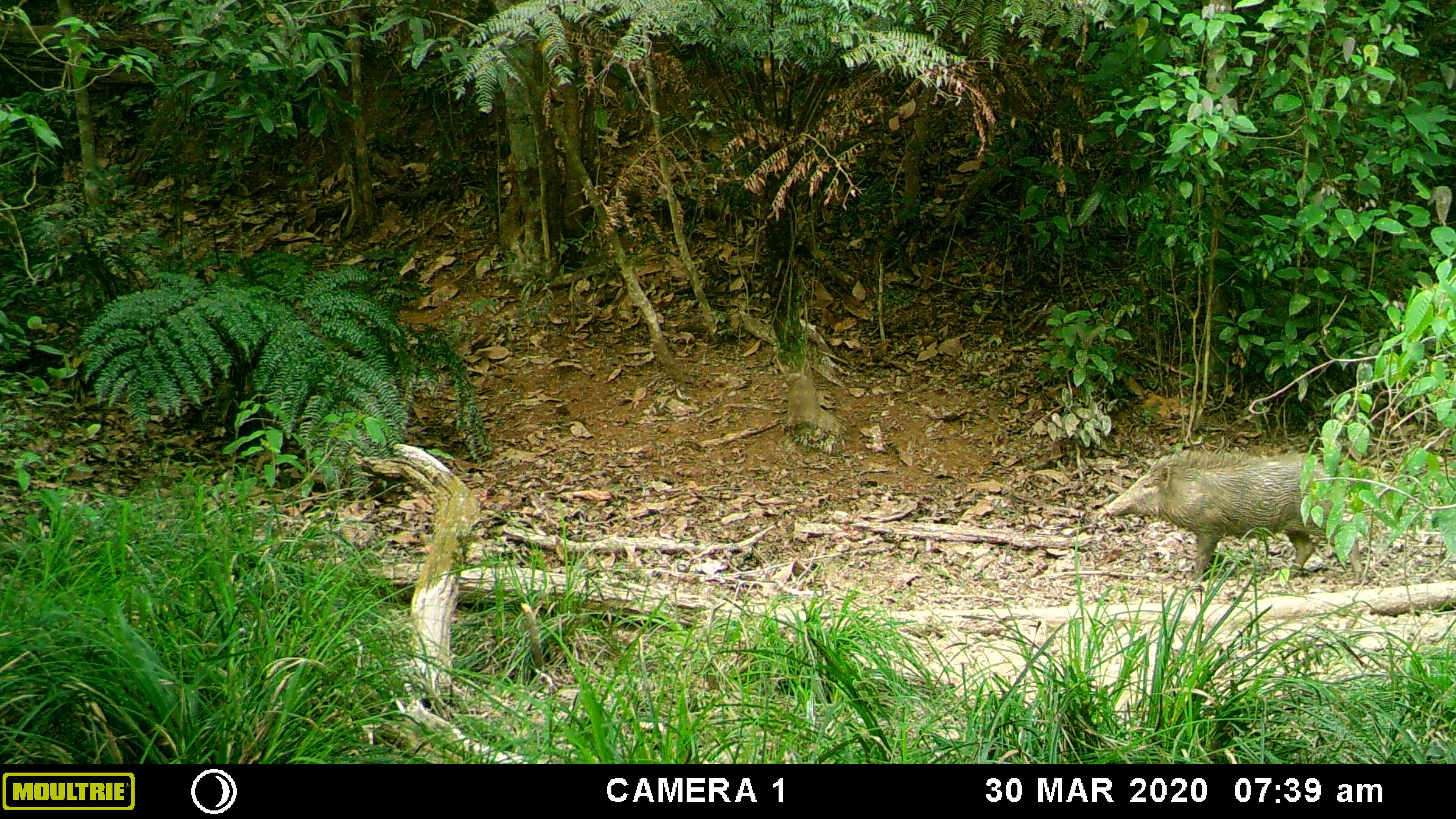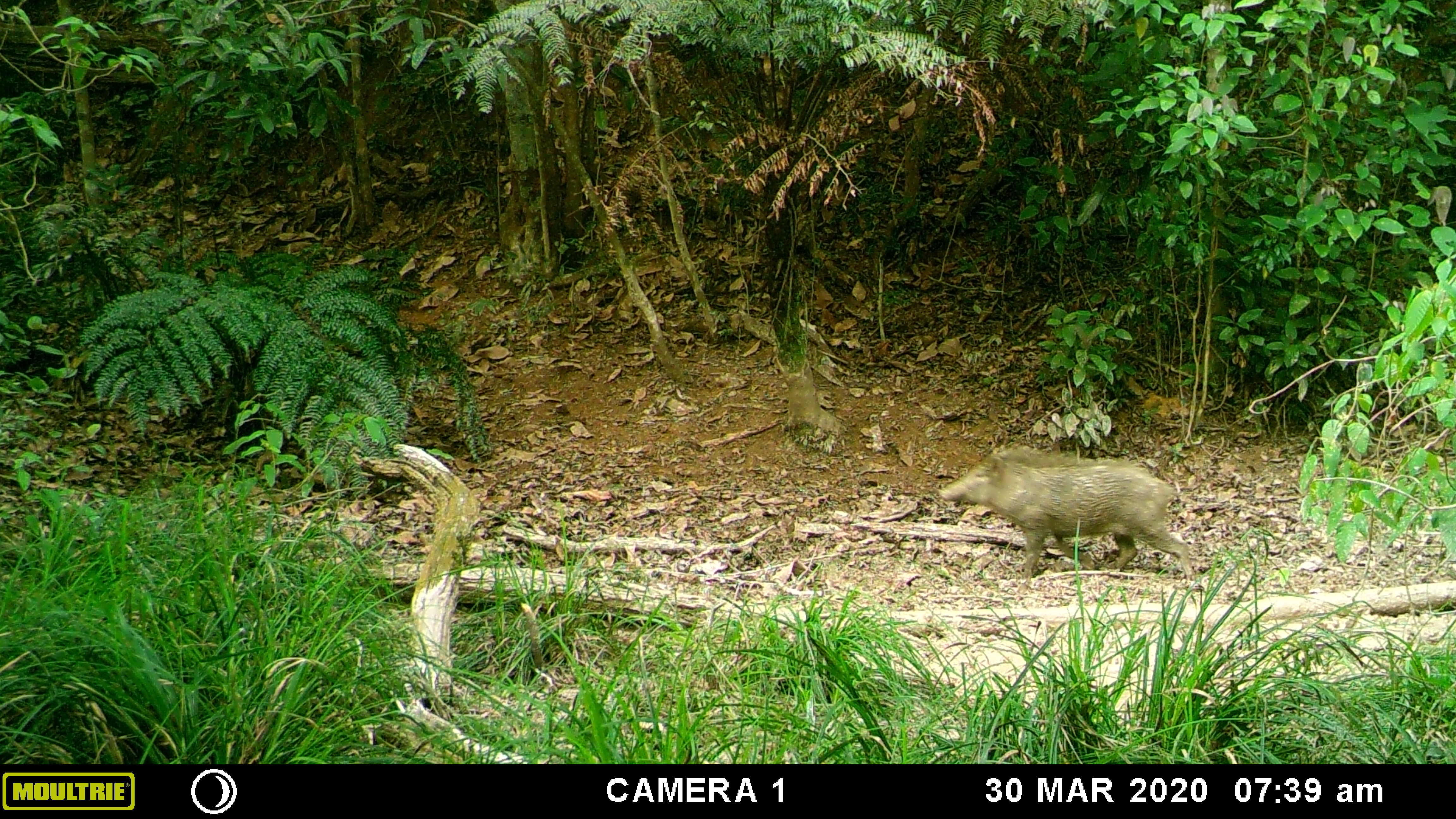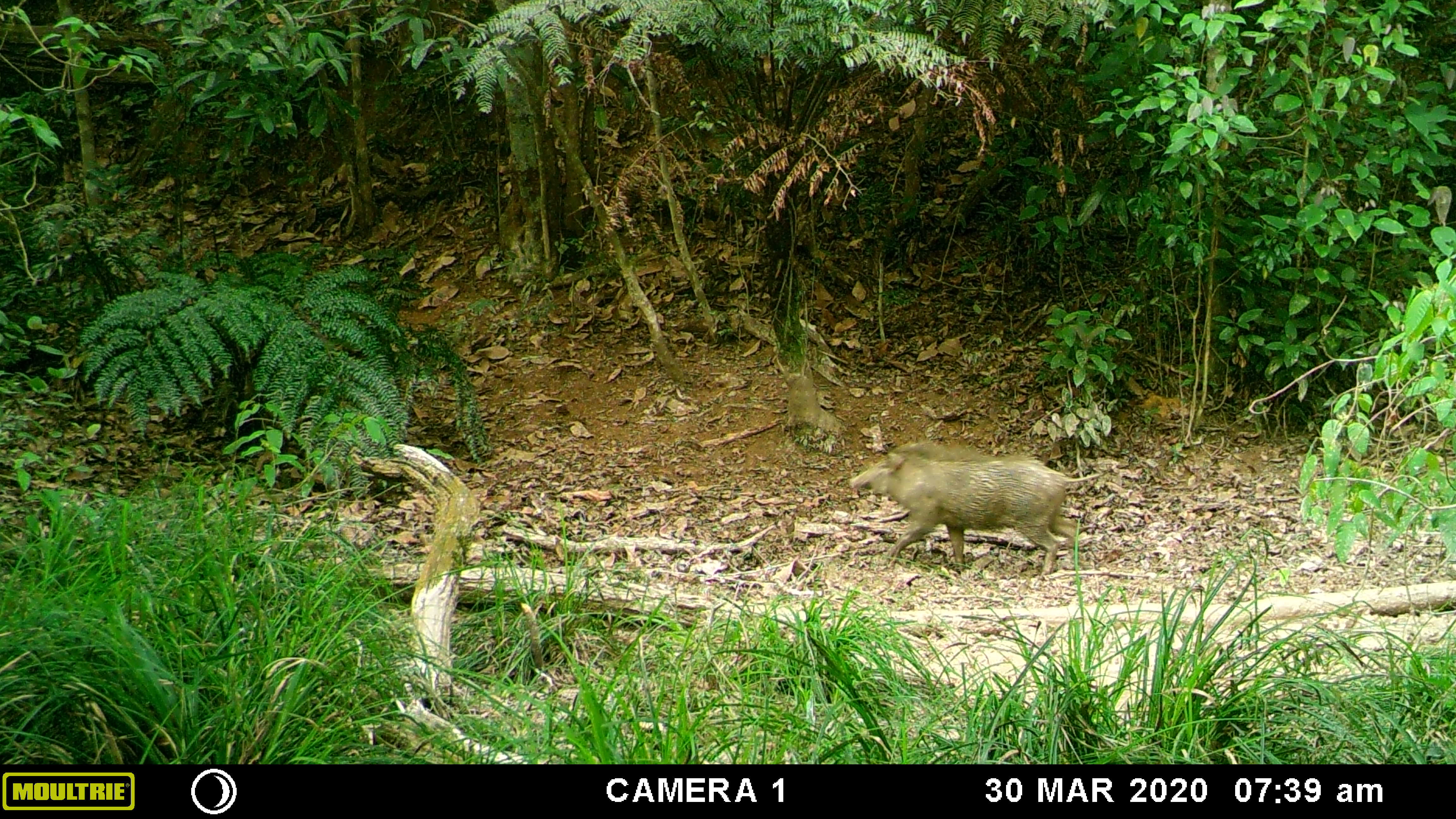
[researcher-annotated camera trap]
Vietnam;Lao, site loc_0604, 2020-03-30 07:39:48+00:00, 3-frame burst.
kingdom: Animalia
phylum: Chordata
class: Mammalia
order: Artiodactyla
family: Suidae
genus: Sus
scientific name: Sus scrofa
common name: eurasian wild pig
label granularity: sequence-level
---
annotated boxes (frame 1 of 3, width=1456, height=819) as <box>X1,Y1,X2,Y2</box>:
eurasian wild pig: <box>1103,448,1370,586</box>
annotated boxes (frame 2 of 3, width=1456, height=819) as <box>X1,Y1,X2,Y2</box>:
eurasian wild pig: <box>937,447,1196,585</box>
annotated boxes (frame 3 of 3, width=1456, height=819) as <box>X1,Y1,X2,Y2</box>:
eurasian wild pig: <box>847,440,1105,581</box>